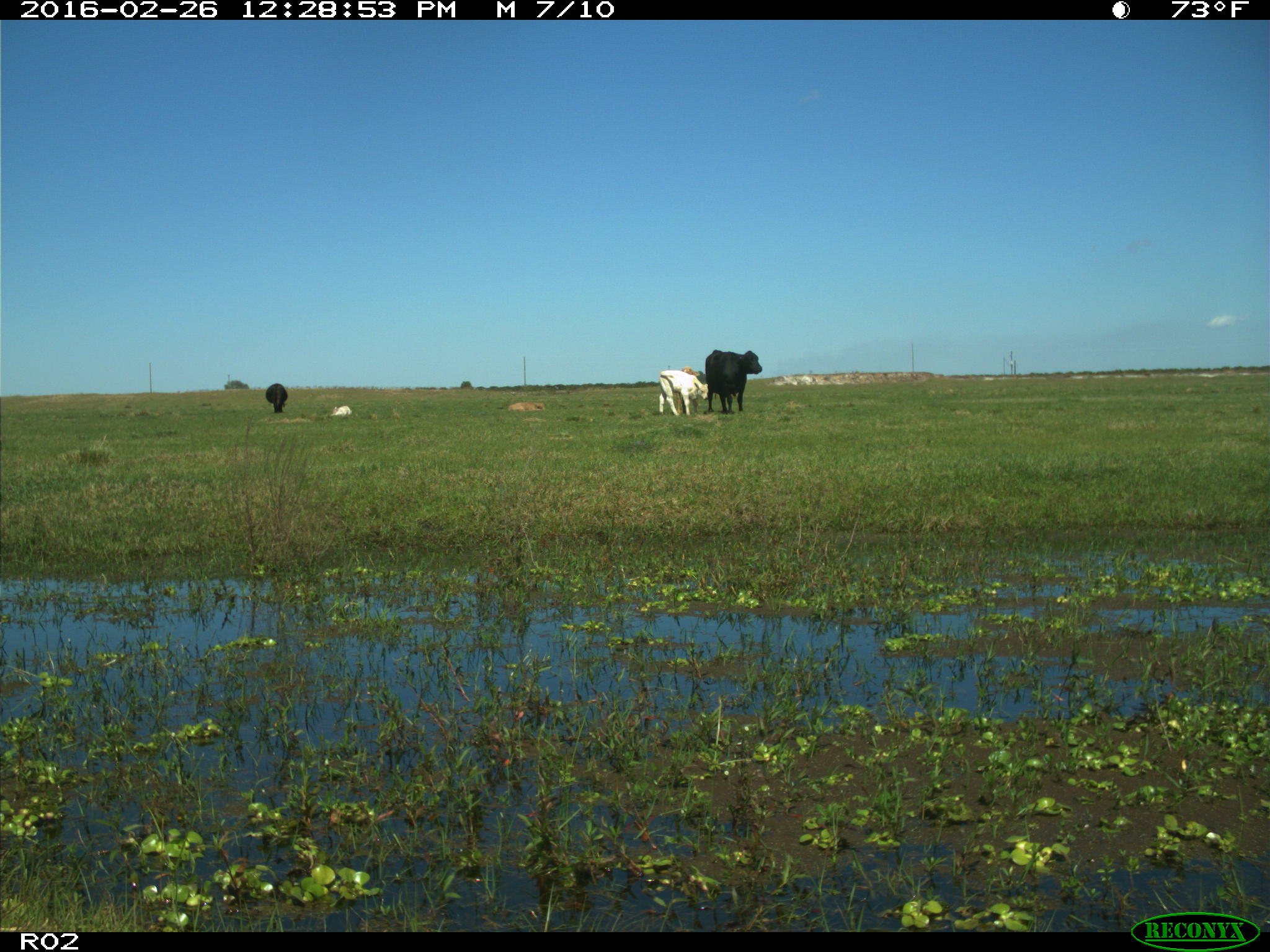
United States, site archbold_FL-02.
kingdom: Animalia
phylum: Chordata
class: Mammalia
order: Artiodactyla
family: Bovidae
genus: Bos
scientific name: Bos taurus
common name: domestic cow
Bos taurus (domestic cow).